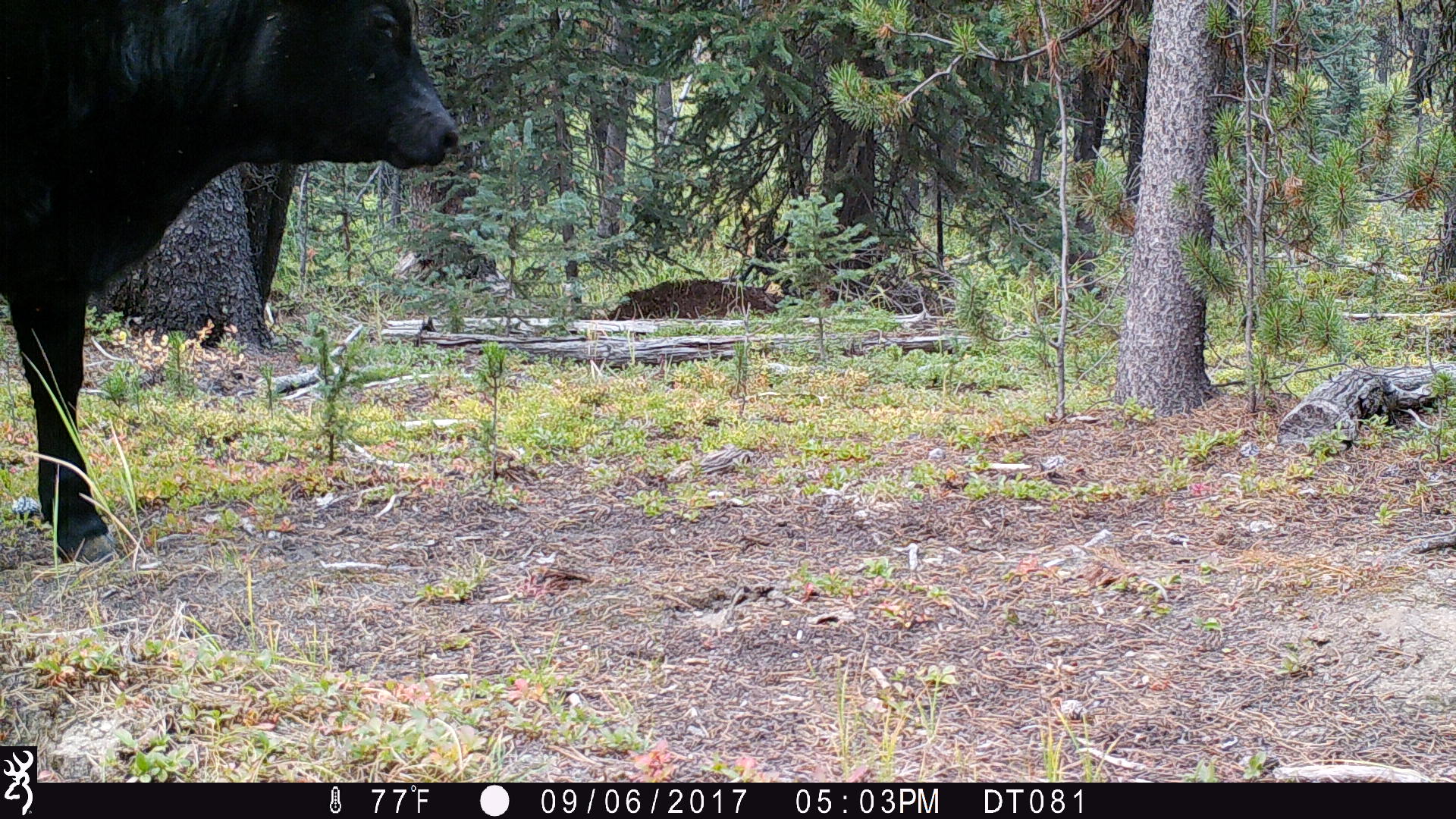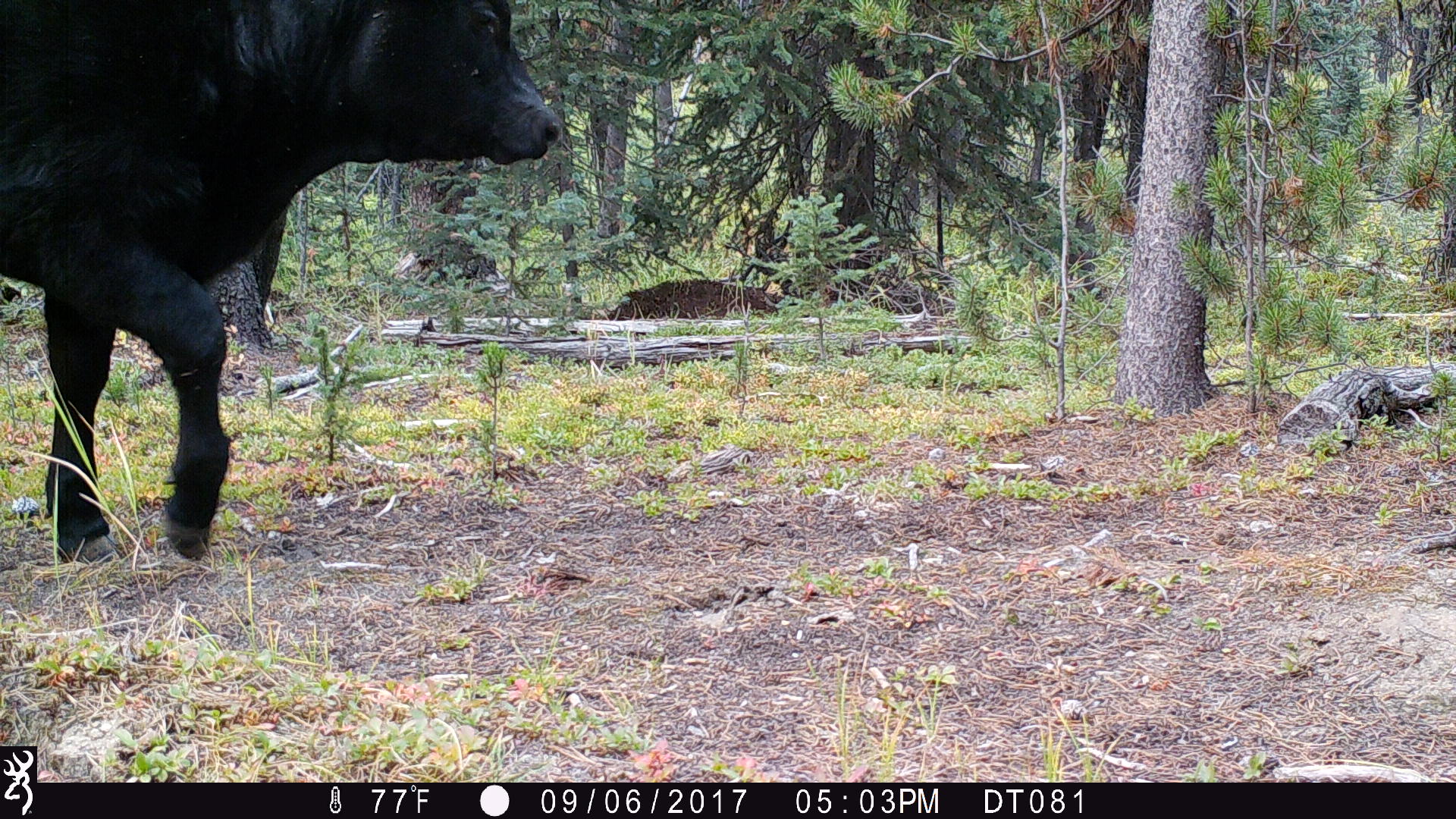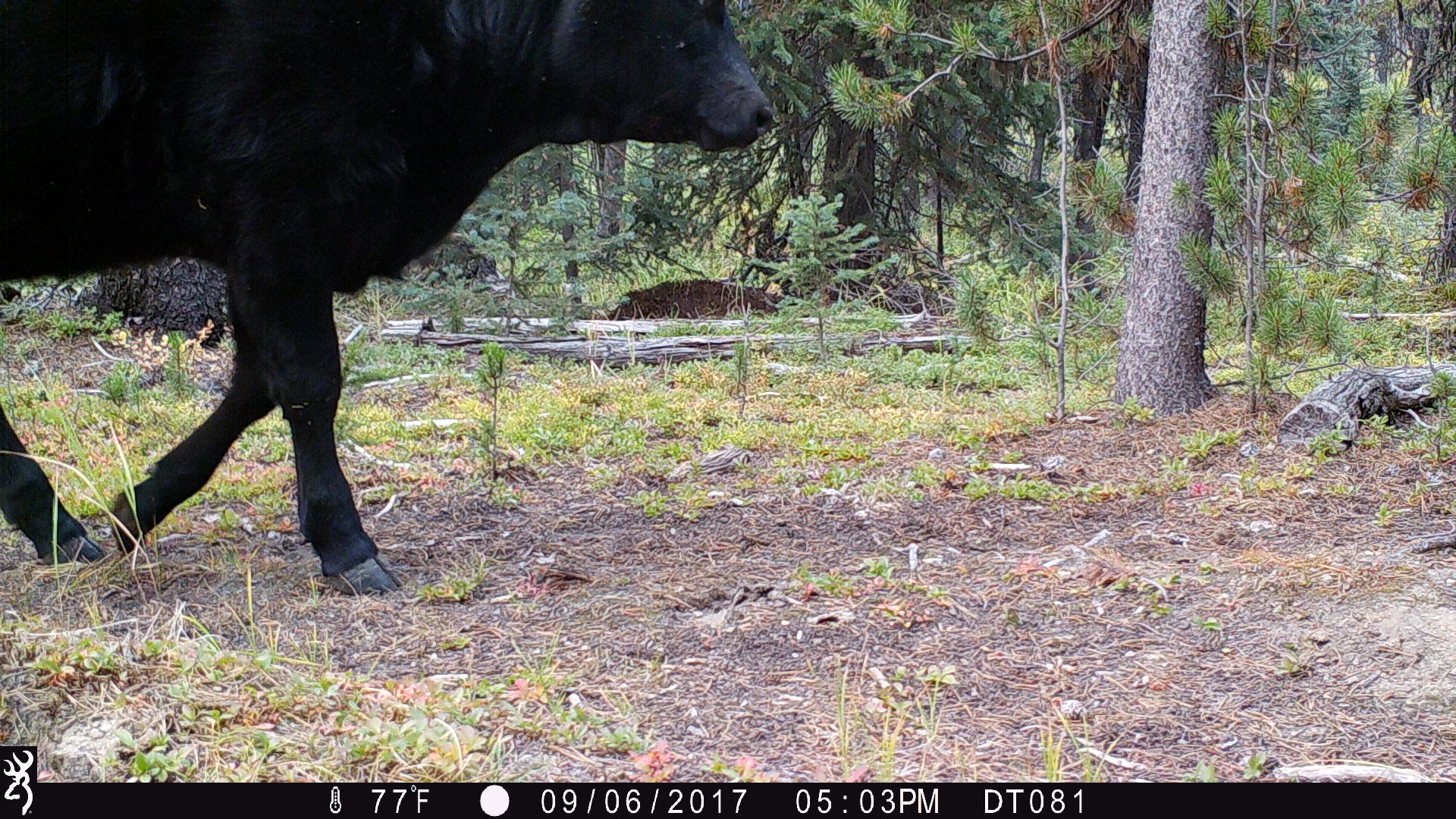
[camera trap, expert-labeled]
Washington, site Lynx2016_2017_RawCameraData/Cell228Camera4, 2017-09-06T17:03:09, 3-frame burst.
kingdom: Animalia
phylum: Chordata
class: Mammalia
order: Artiodactyla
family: Bovidae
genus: Bos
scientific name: Bos taurus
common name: domestic cattle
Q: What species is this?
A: Domestic cattle (Bos taurus).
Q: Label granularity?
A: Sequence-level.